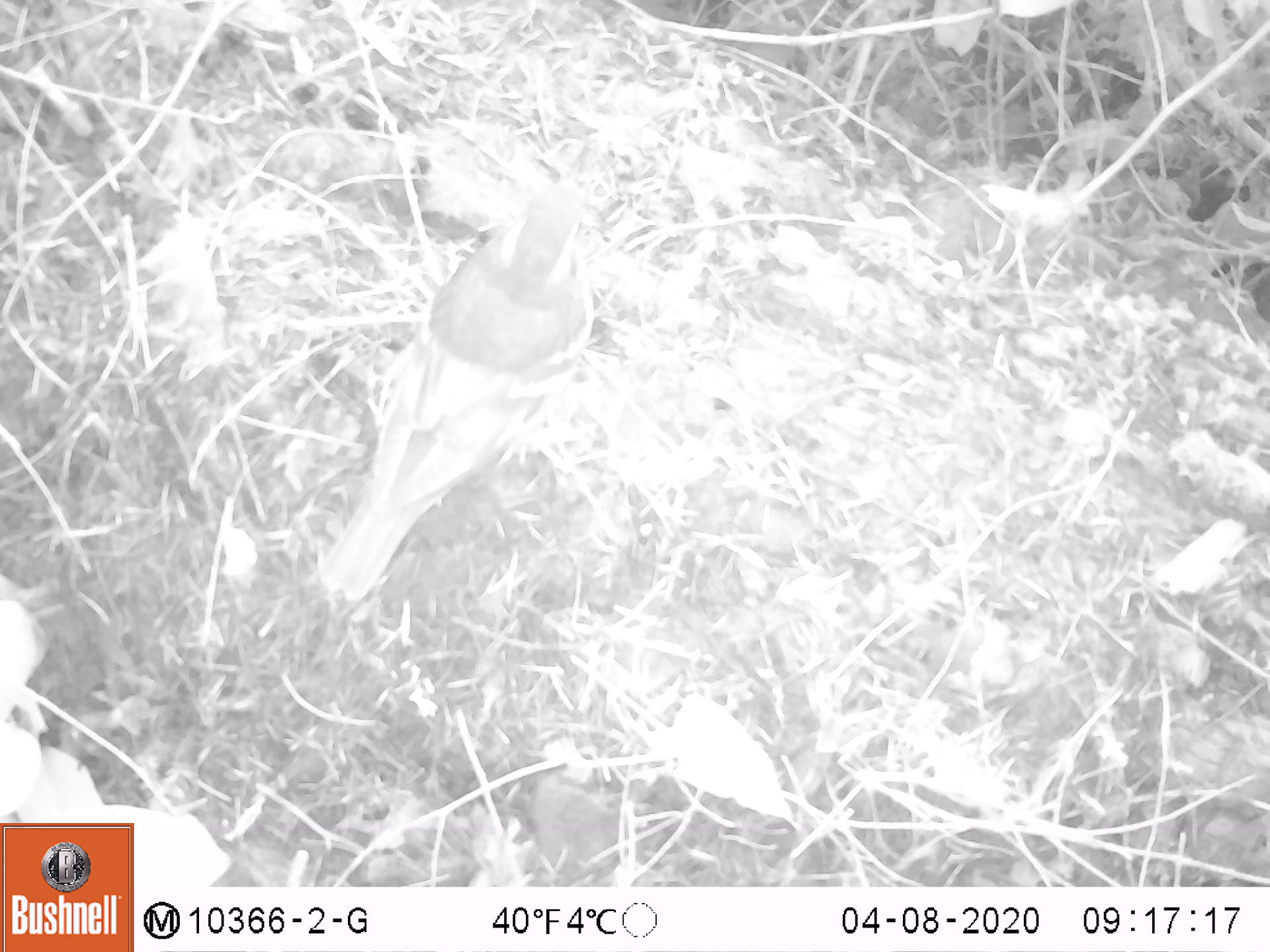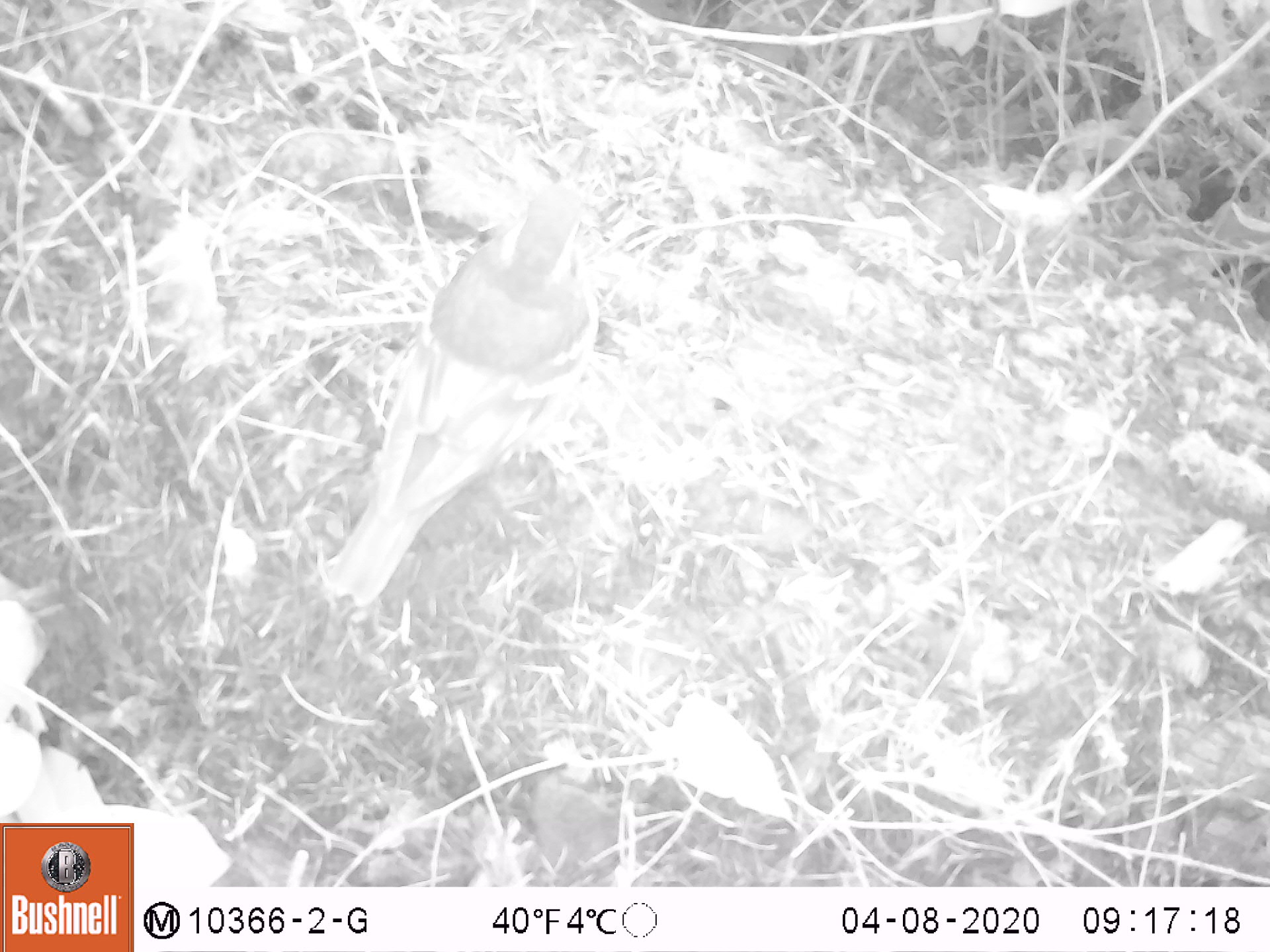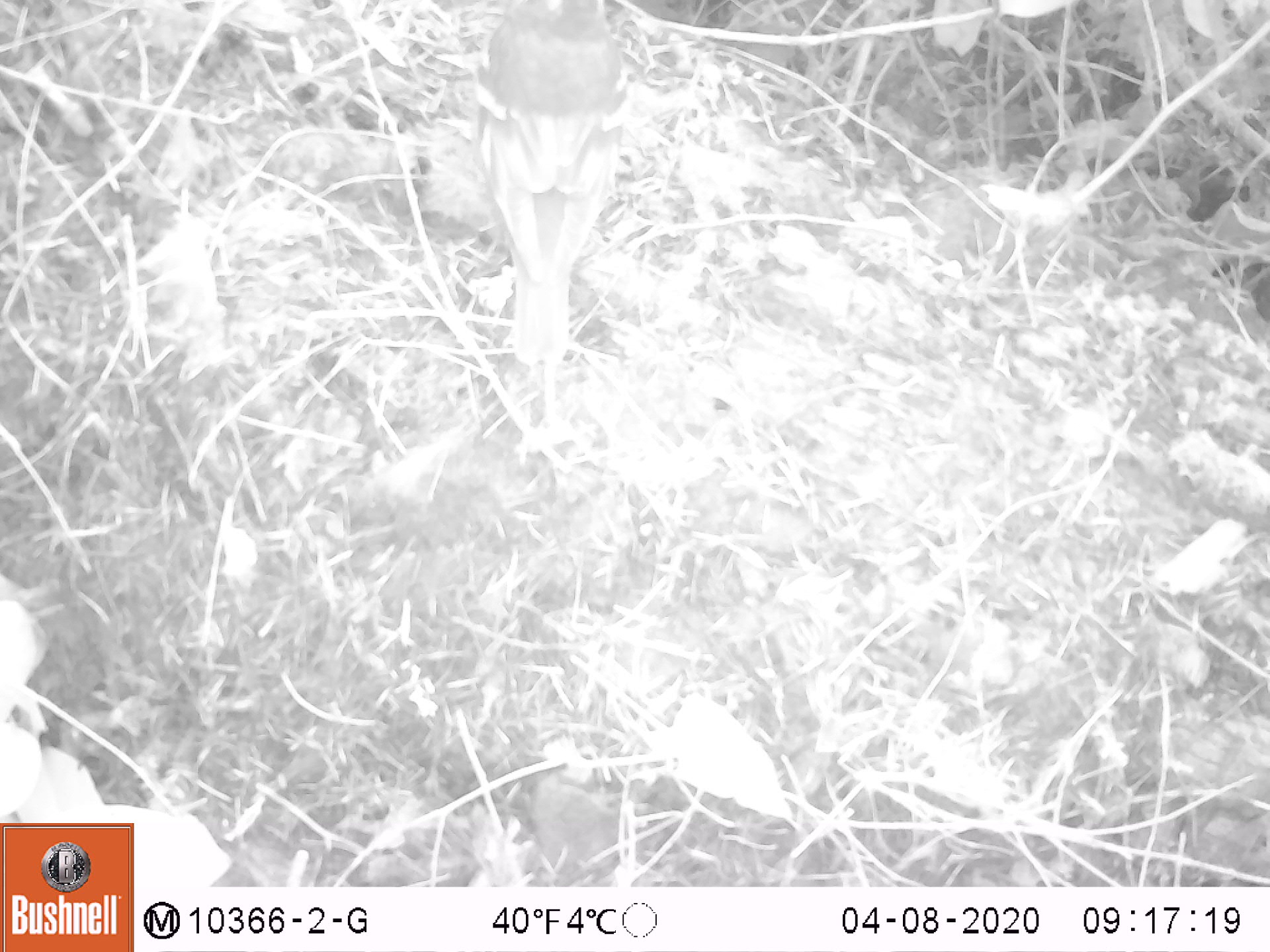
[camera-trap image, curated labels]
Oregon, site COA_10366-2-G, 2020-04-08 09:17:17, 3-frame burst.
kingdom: Animalia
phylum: Chordata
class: Aves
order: Passeriformes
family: Turdidae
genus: Ixoreus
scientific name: Ixoreus naevius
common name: varied thrush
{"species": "varied thrush (Ixoreus naevius)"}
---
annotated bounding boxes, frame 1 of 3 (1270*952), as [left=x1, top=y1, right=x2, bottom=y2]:
varied thrush: [left=327, top=178, right=598, bottom=597]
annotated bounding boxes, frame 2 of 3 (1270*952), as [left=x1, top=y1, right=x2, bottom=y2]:
varied thrush: [left=334, top=178, right=605, bottom=604]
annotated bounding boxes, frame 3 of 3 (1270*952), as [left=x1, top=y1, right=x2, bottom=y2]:
varied thrush: [left=471, top=5, right=635, bottom=365]